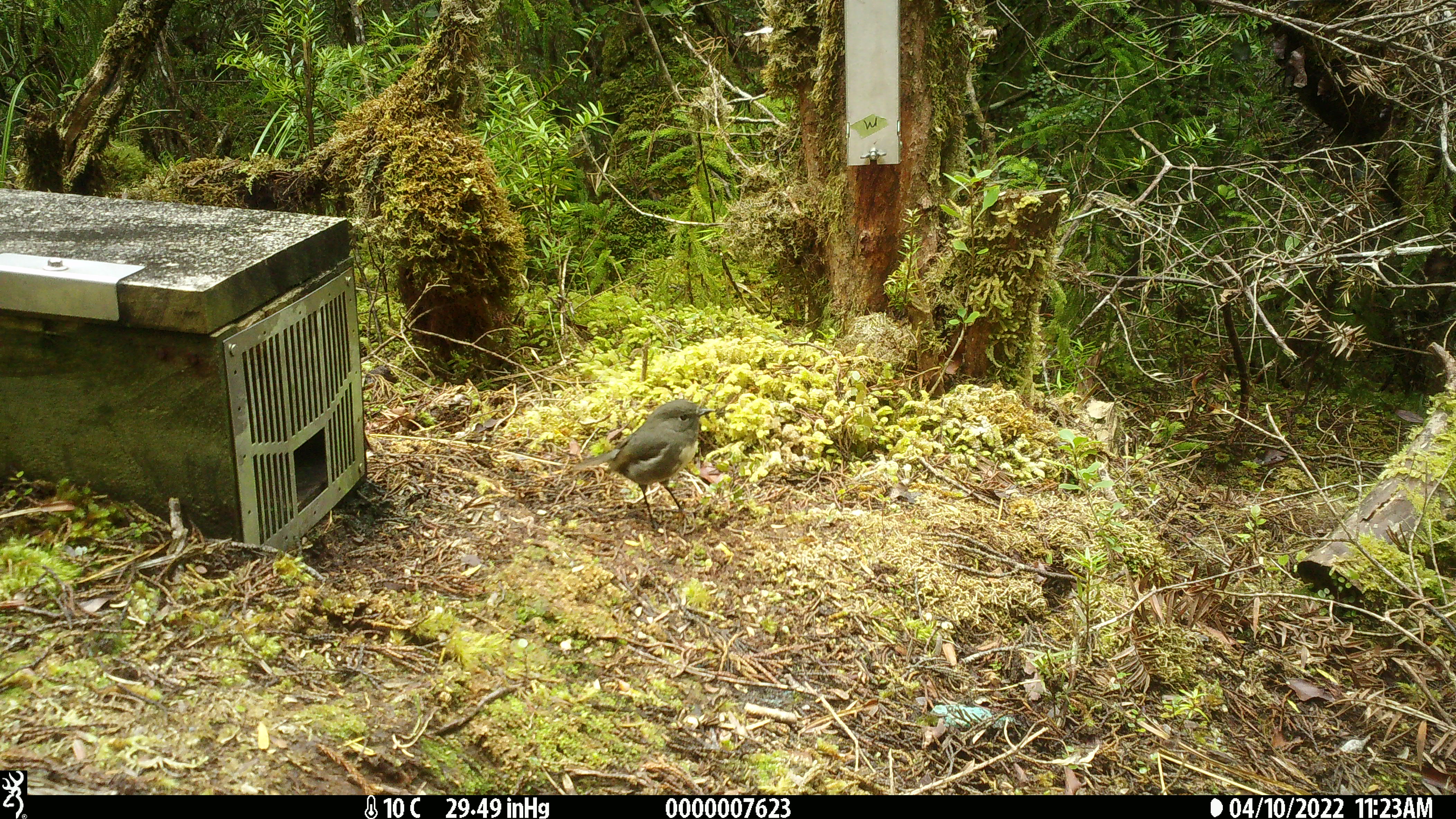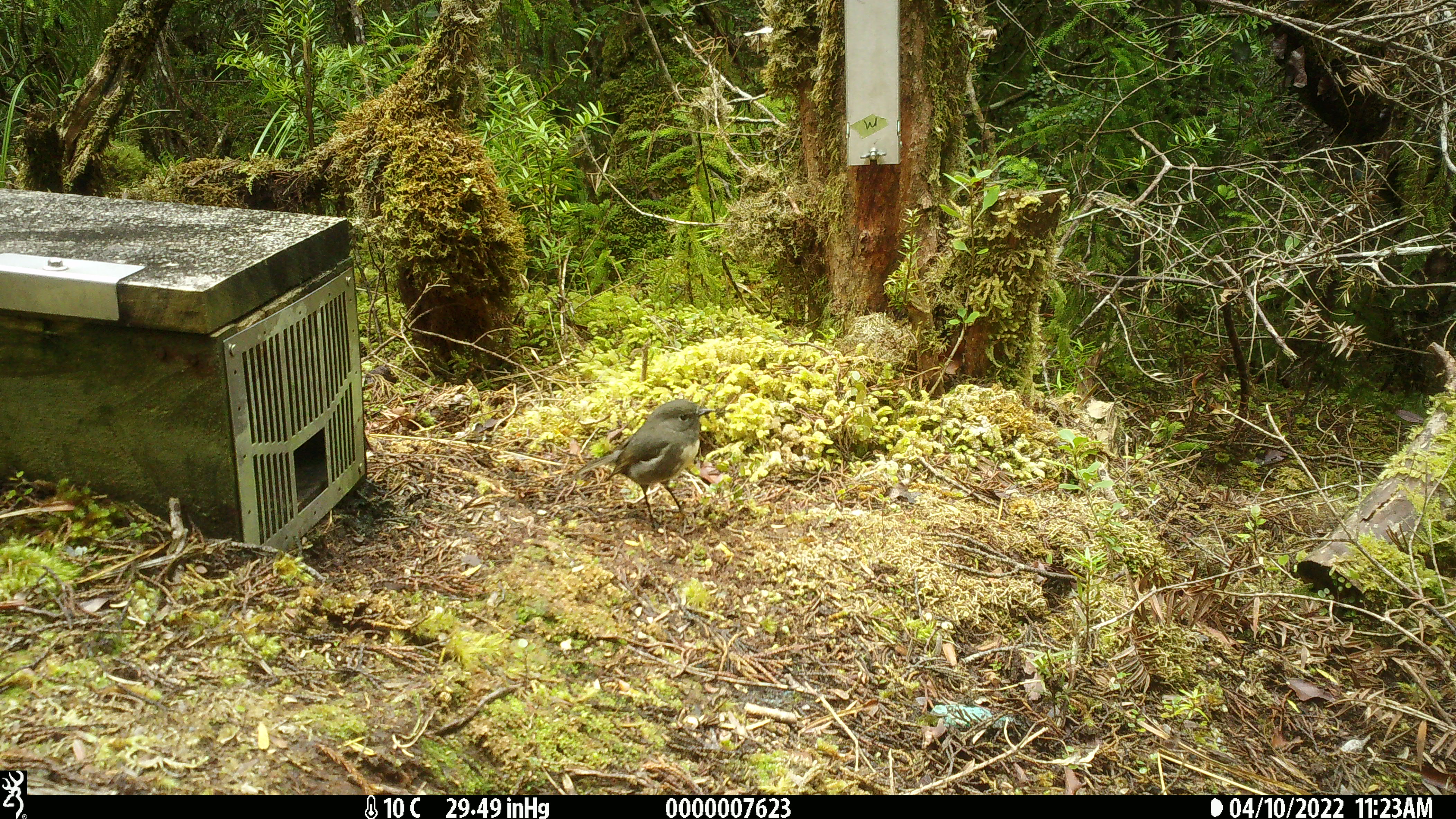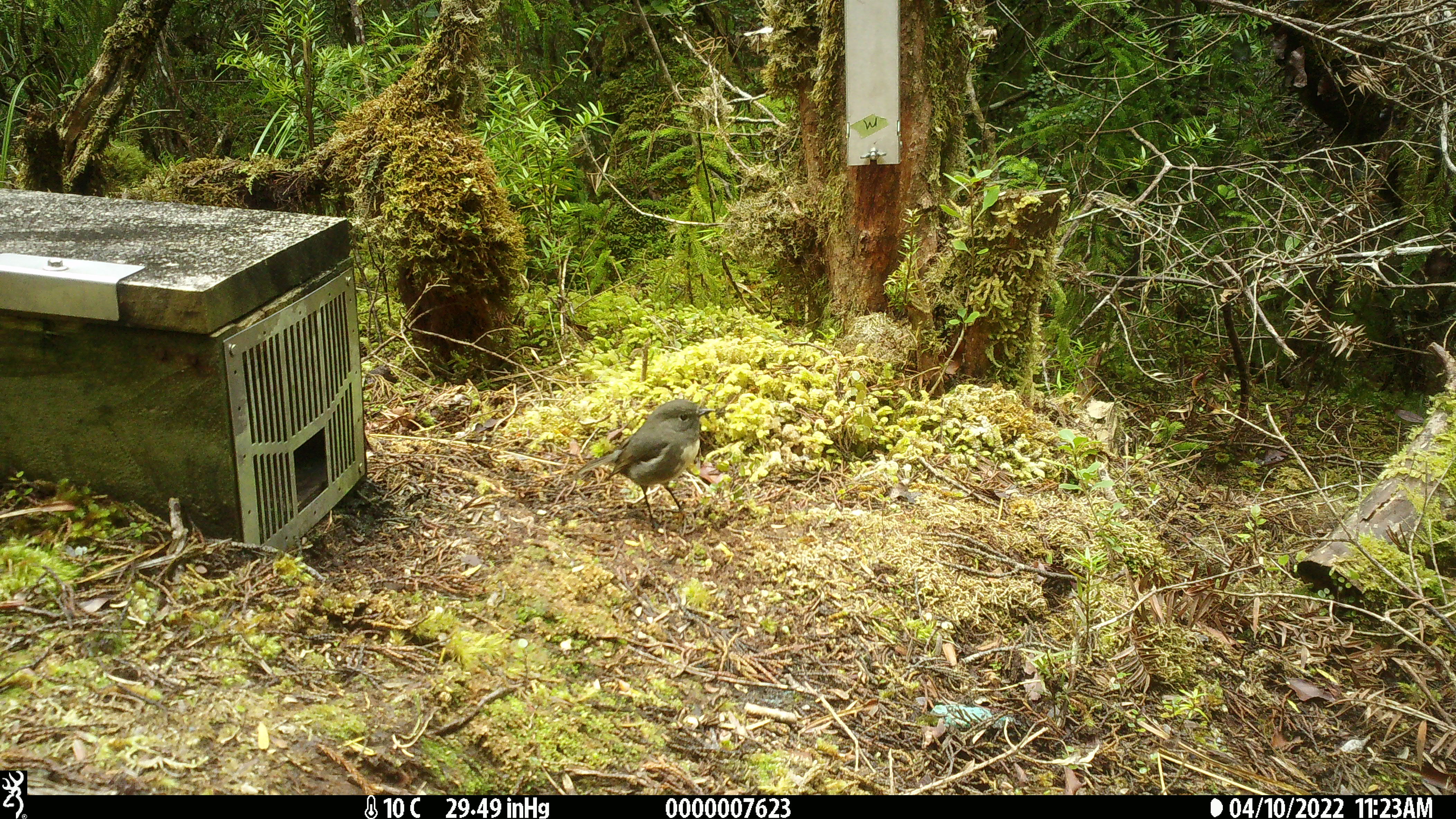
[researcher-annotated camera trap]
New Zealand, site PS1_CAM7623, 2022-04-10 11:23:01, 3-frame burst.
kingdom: Animalia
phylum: Chordata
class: Aves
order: Passeriformes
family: Petroicidae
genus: Petroica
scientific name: Petroica australis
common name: new zealand robin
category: robin